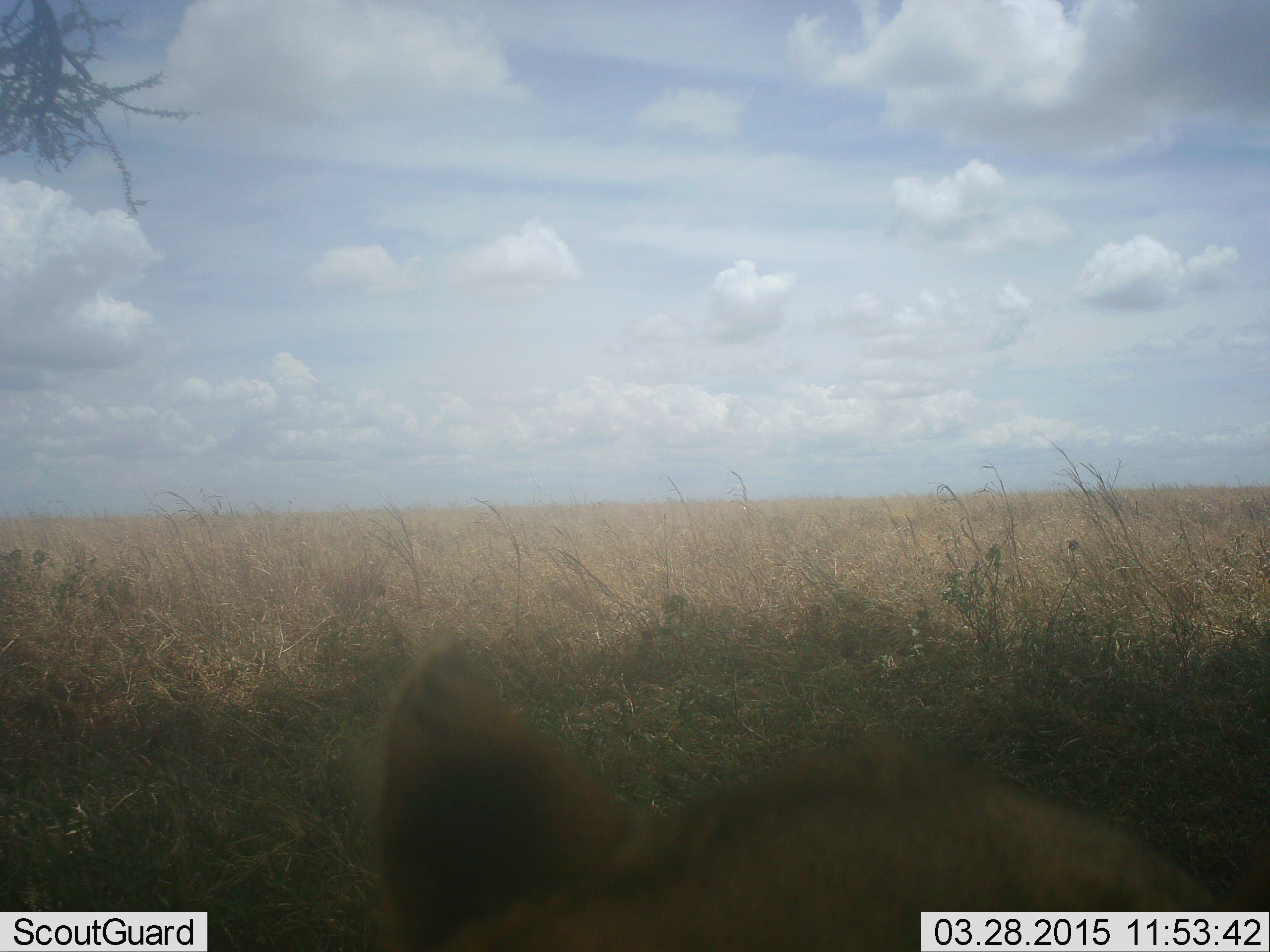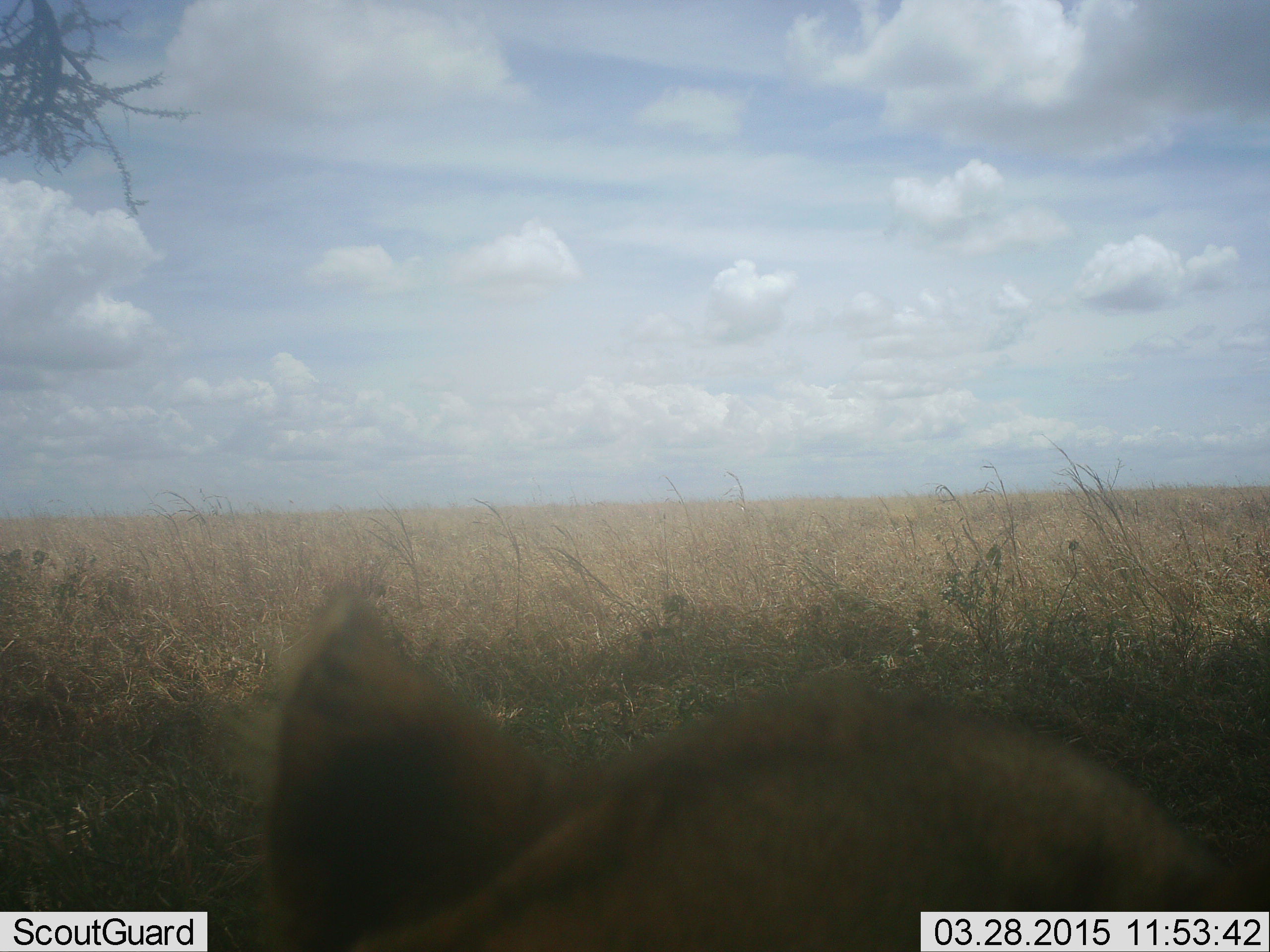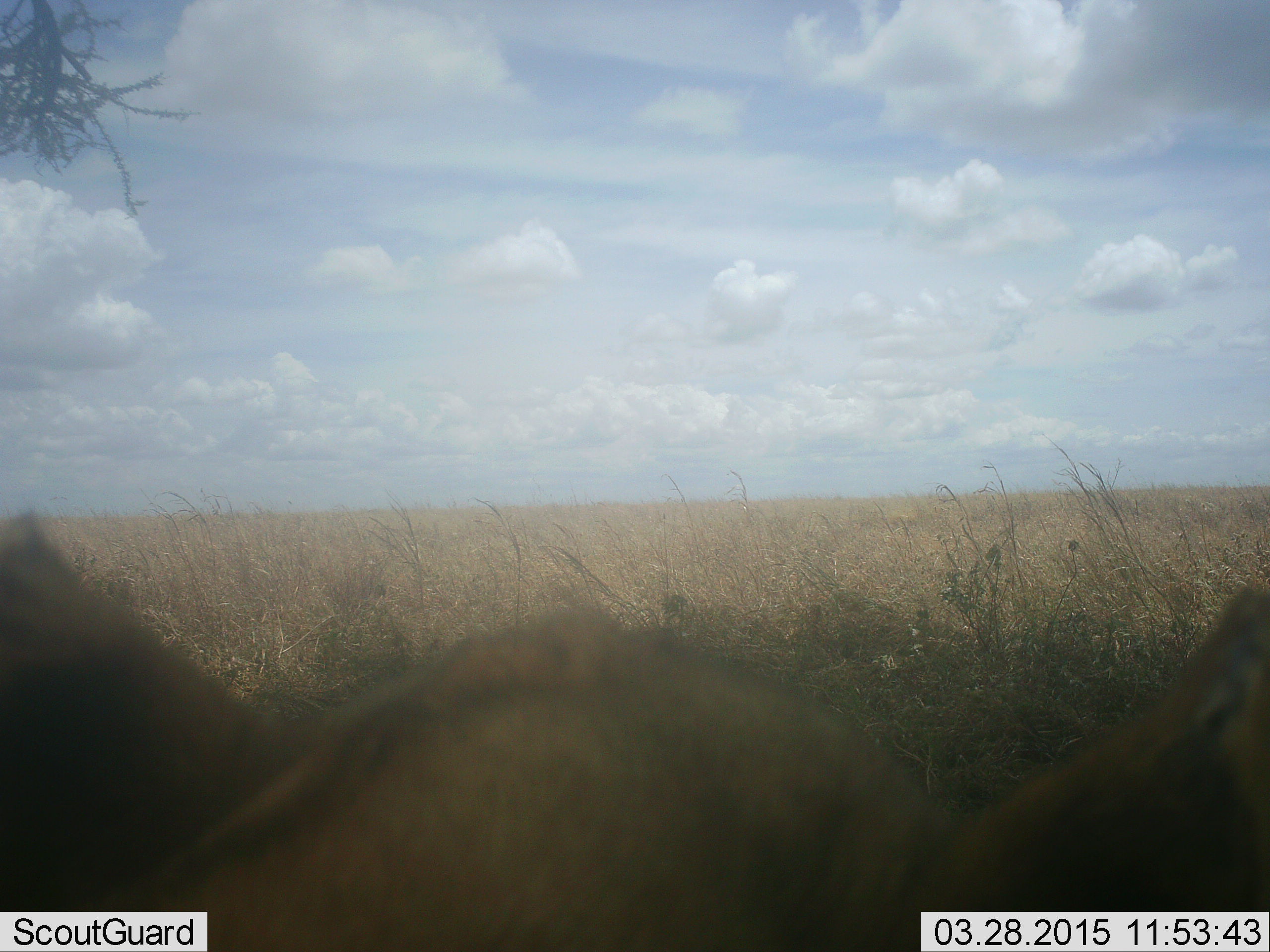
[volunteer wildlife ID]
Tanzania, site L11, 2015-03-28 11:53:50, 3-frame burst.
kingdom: Animalia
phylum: Chordata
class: Mammalia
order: Carnivora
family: Felidae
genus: Panthera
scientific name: Panthera leo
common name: lion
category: lionfemale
Lionfemale (lion) (Panthera leo), count 1. Behavior (volunteer vote fractions): standing 20%, resting 80%, moving 0%, interacting 0%. Young present (vote fraction): 0%. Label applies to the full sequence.